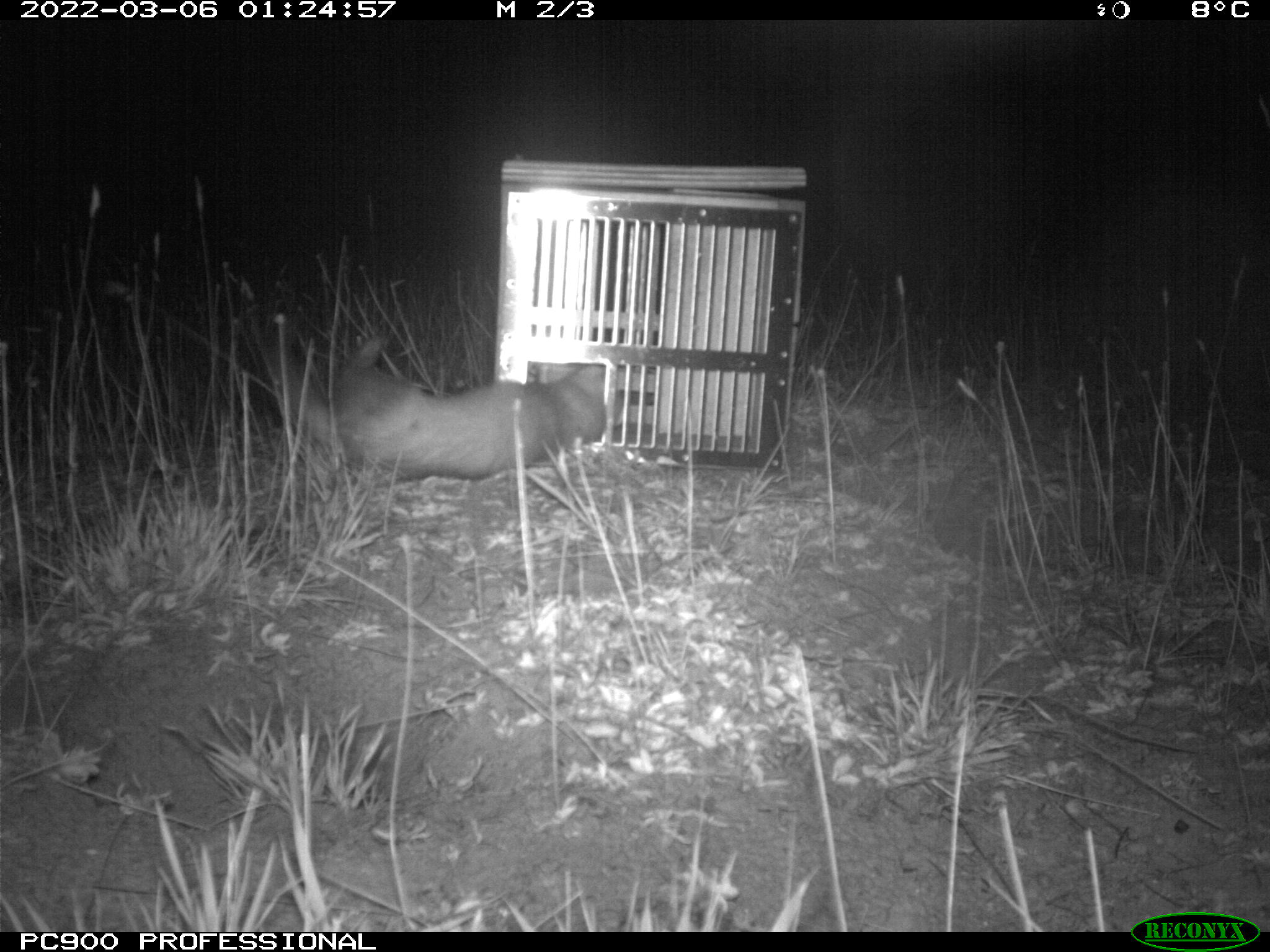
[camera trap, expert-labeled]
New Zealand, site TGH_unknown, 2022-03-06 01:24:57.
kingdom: Animalia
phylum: Chordata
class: Mammalia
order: Carnivora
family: Mustelidae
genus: Mustela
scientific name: Mustela furo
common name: ferret